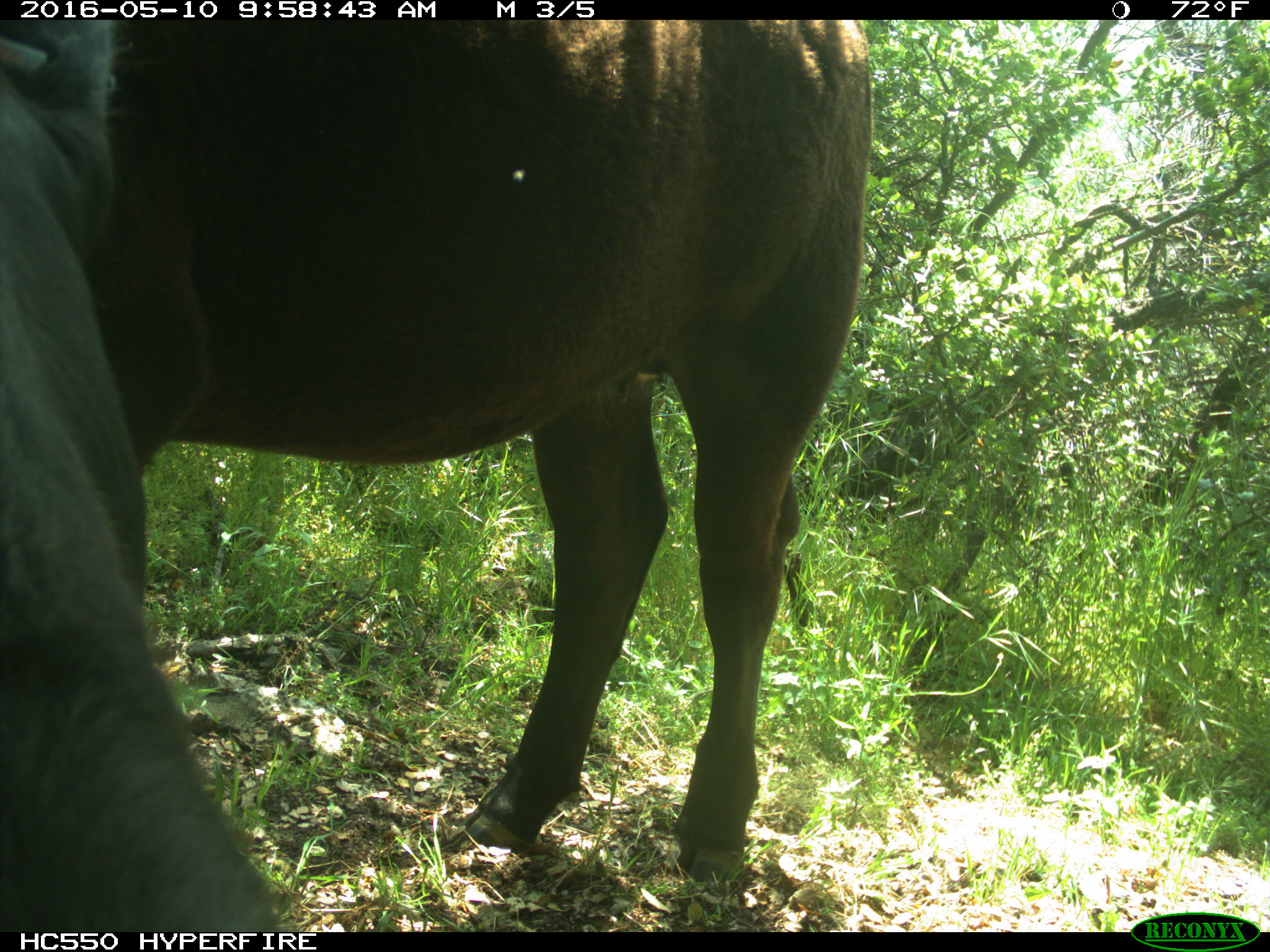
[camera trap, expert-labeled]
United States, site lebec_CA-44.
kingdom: Animalia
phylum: Chordata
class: Mammalia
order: Artiodactyla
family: Bovidae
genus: Bos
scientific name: Bos taurus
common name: domestic cow